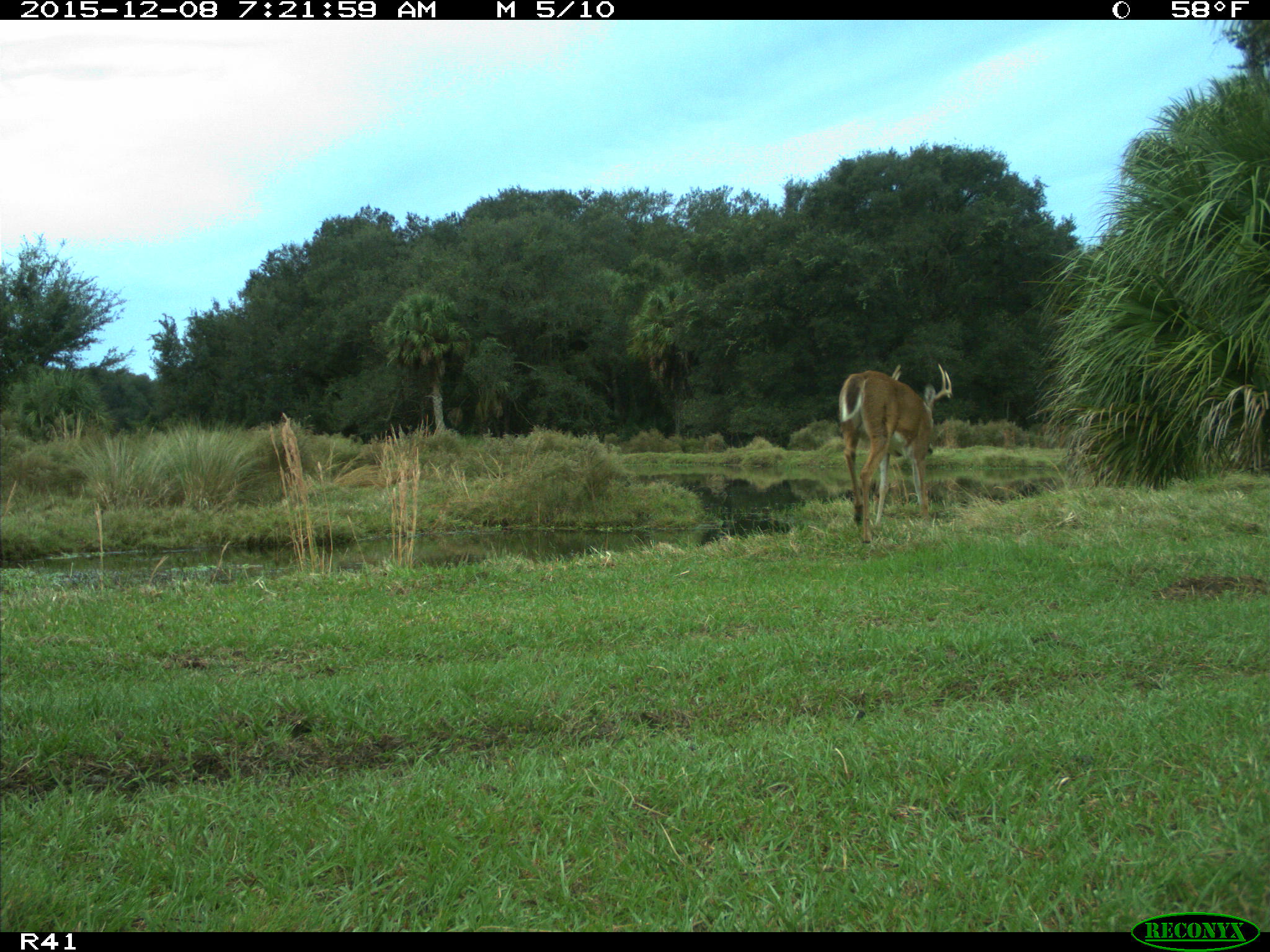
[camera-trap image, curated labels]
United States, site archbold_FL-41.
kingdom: Animalia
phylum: Chordata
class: Mammalia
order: Artiodactyla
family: Cervidae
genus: Odocoileus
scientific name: Odocoileus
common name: deer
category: unidentified deer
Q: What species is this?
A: Unidentified deer (deer) (Odocoileus).